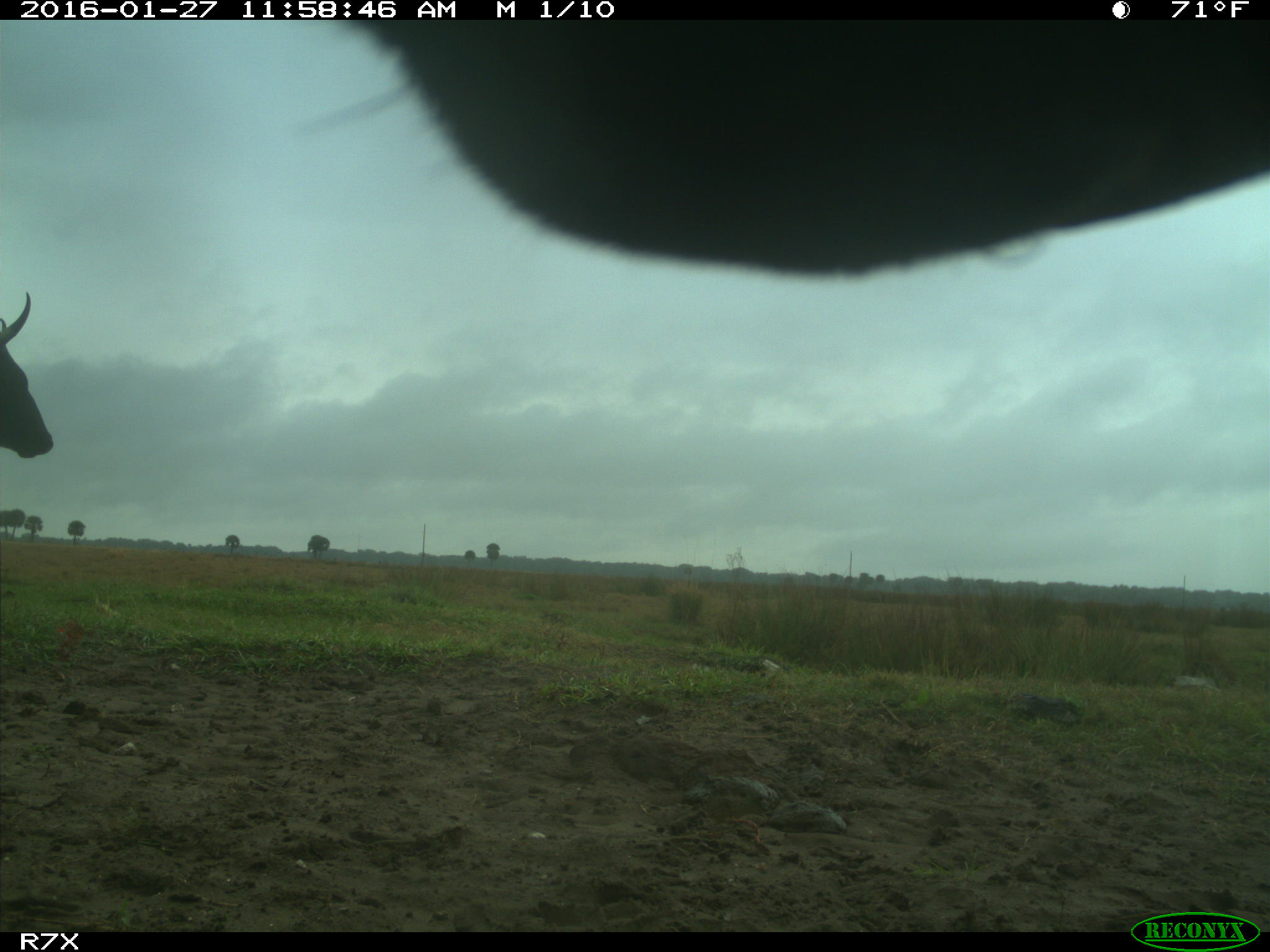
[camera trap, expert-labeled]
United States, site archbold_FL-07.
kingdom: Animalia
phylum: Chordata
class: Mammalia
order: Artiodactyla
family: Bovidae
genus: Bos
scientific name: Bos taurus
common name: domestic cow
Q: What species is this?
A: Bos taurus (domestic cow).